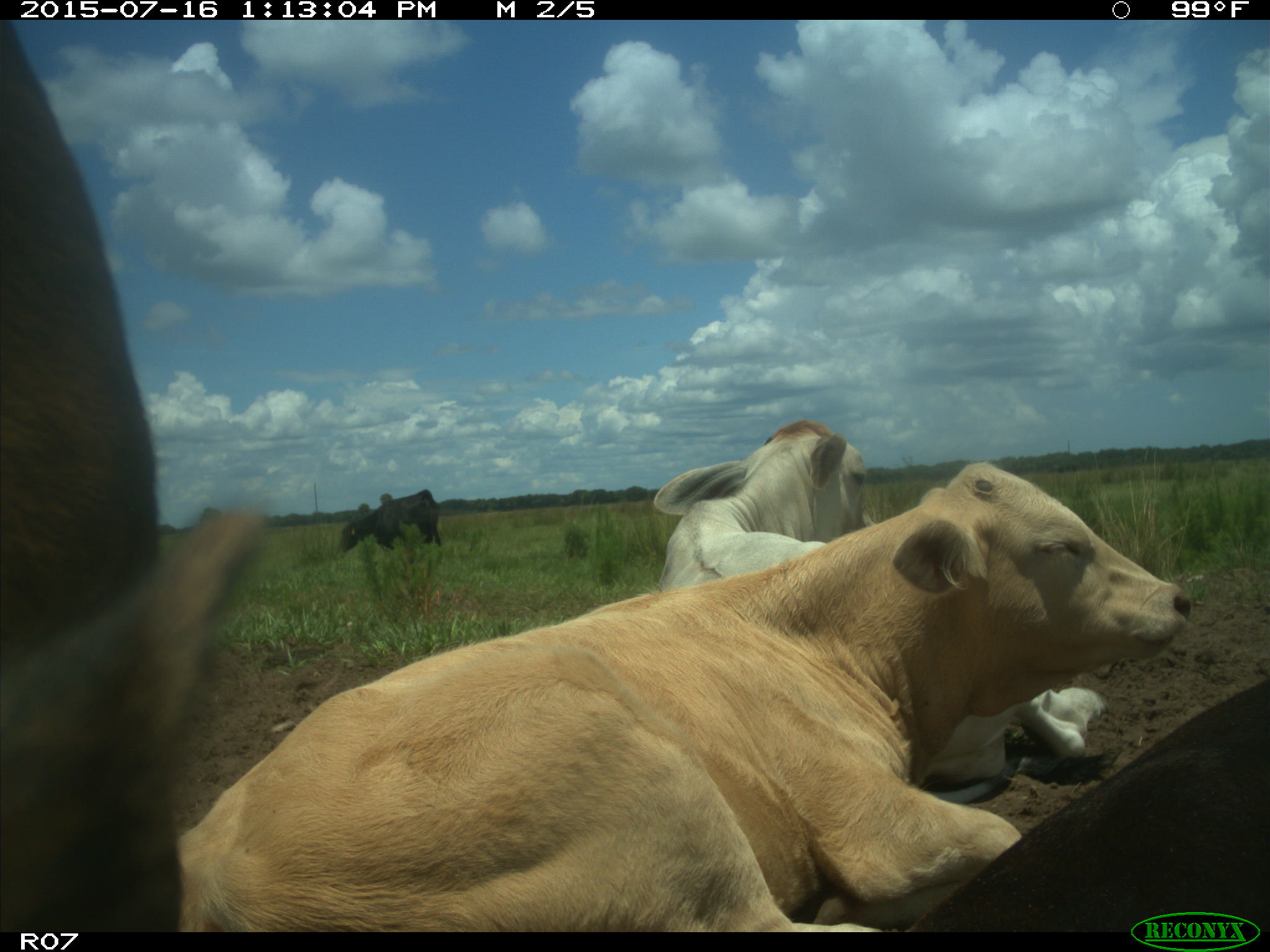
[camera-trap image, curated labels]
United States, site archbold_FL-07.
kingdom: Animalia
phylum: Chordata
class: Mammalia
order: Artiodactyla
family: Bovidae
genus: Bos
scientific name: Bos taurus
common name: domestic cow